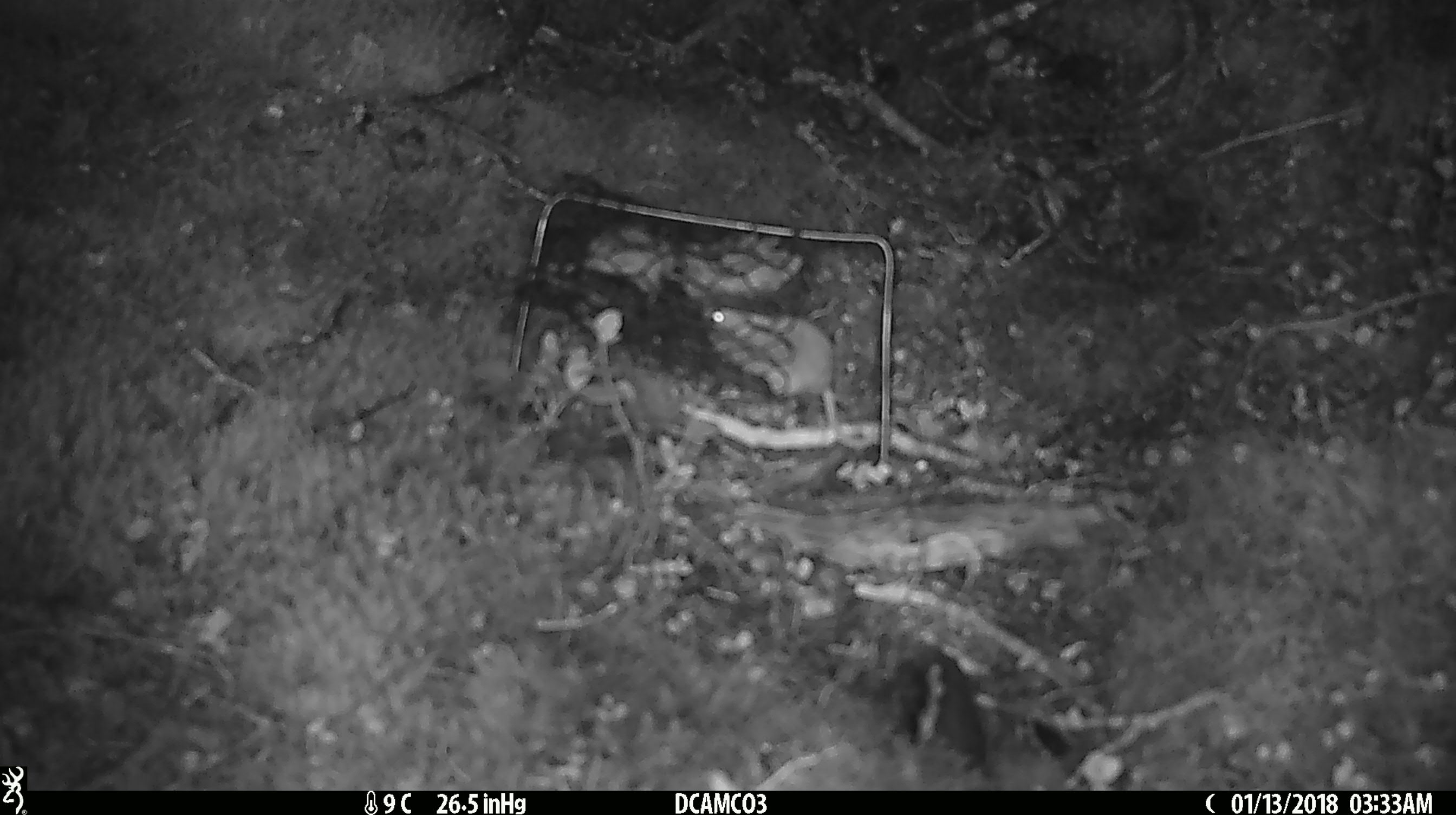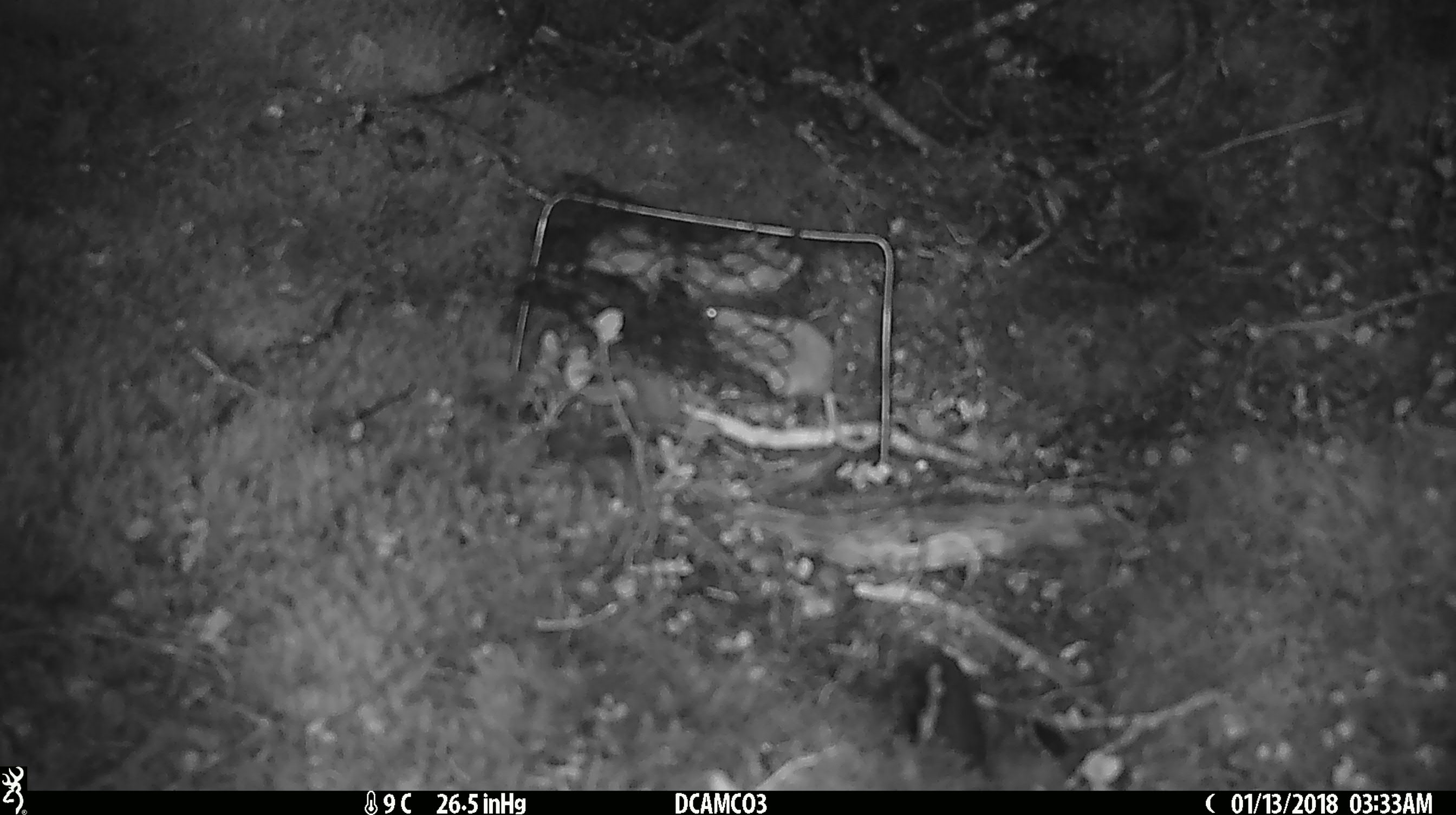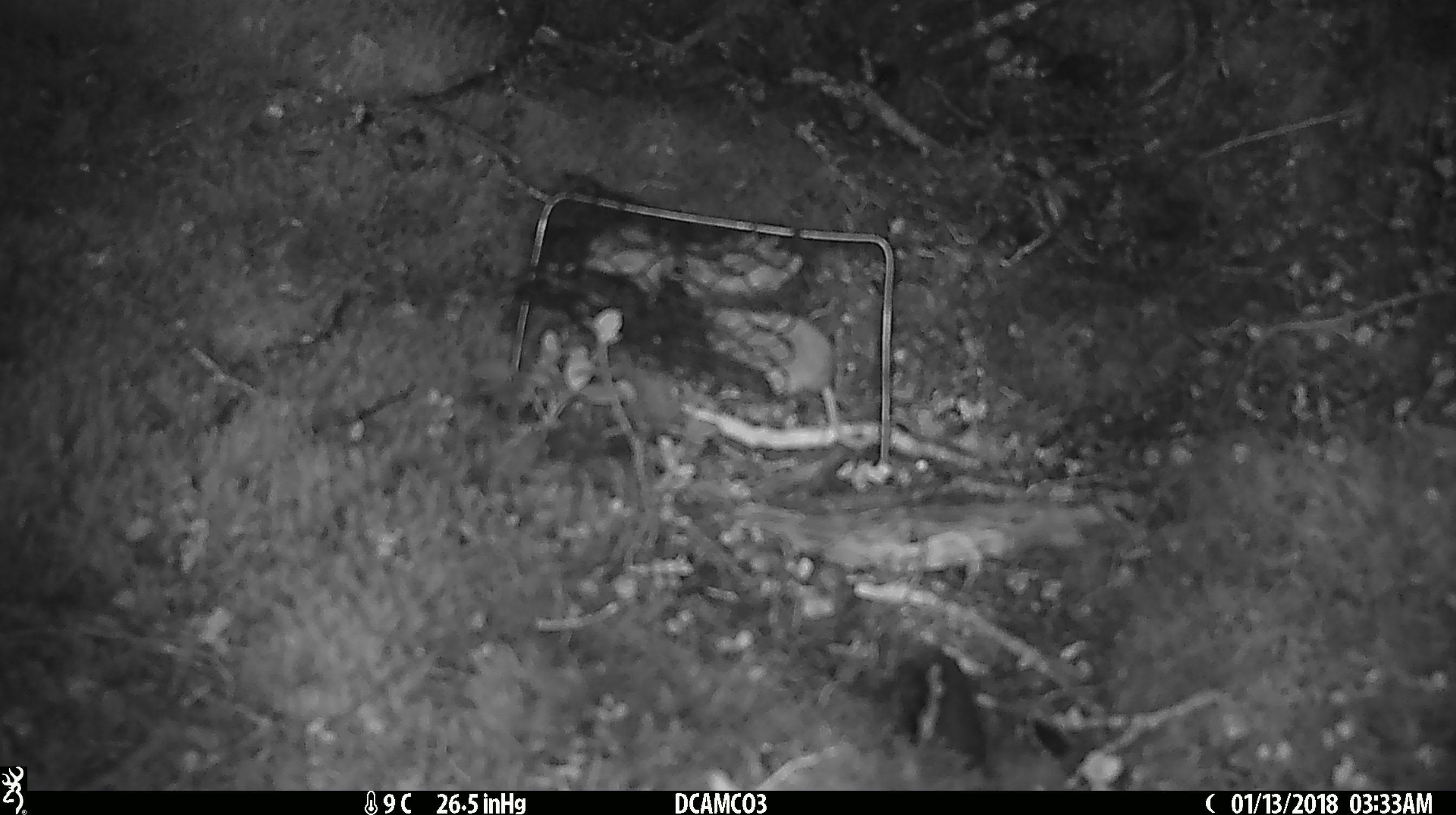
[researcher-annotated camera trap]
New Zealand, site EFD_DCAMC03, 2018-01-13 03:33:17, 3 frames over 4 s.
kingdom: Animalia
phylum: Chordata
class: Mammalia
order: Rodentia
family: Muridae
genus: Mus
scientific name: Mus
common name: mouse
Mouse (Mus).